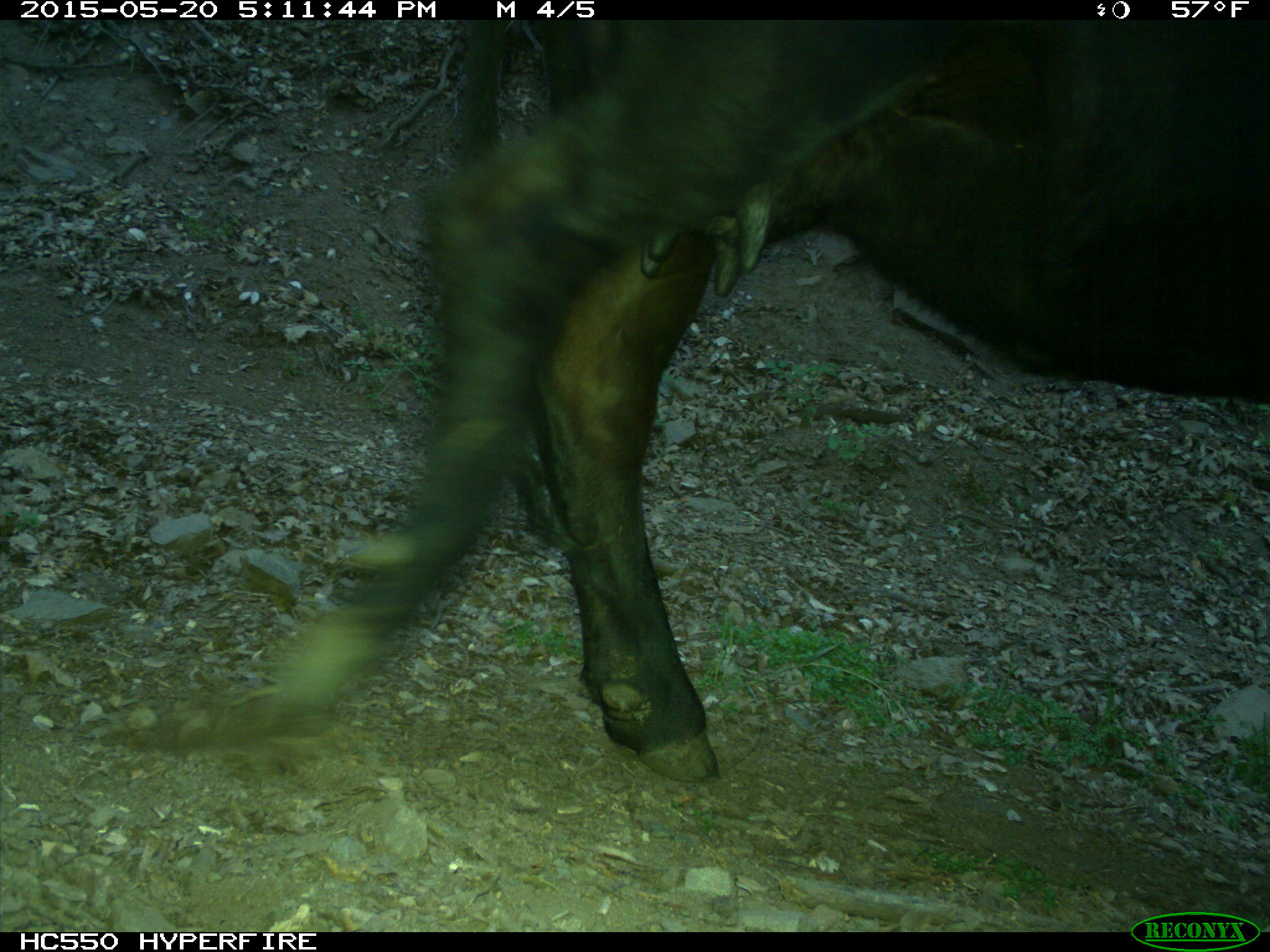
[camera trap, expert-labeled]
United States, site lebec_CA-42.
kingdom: Animalia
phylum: Chordata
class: Mammalia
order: Artiodactyla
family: Bovidae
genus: Bos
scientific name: Bos taurus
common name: domestic cow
Bos taurus (domestic cow).